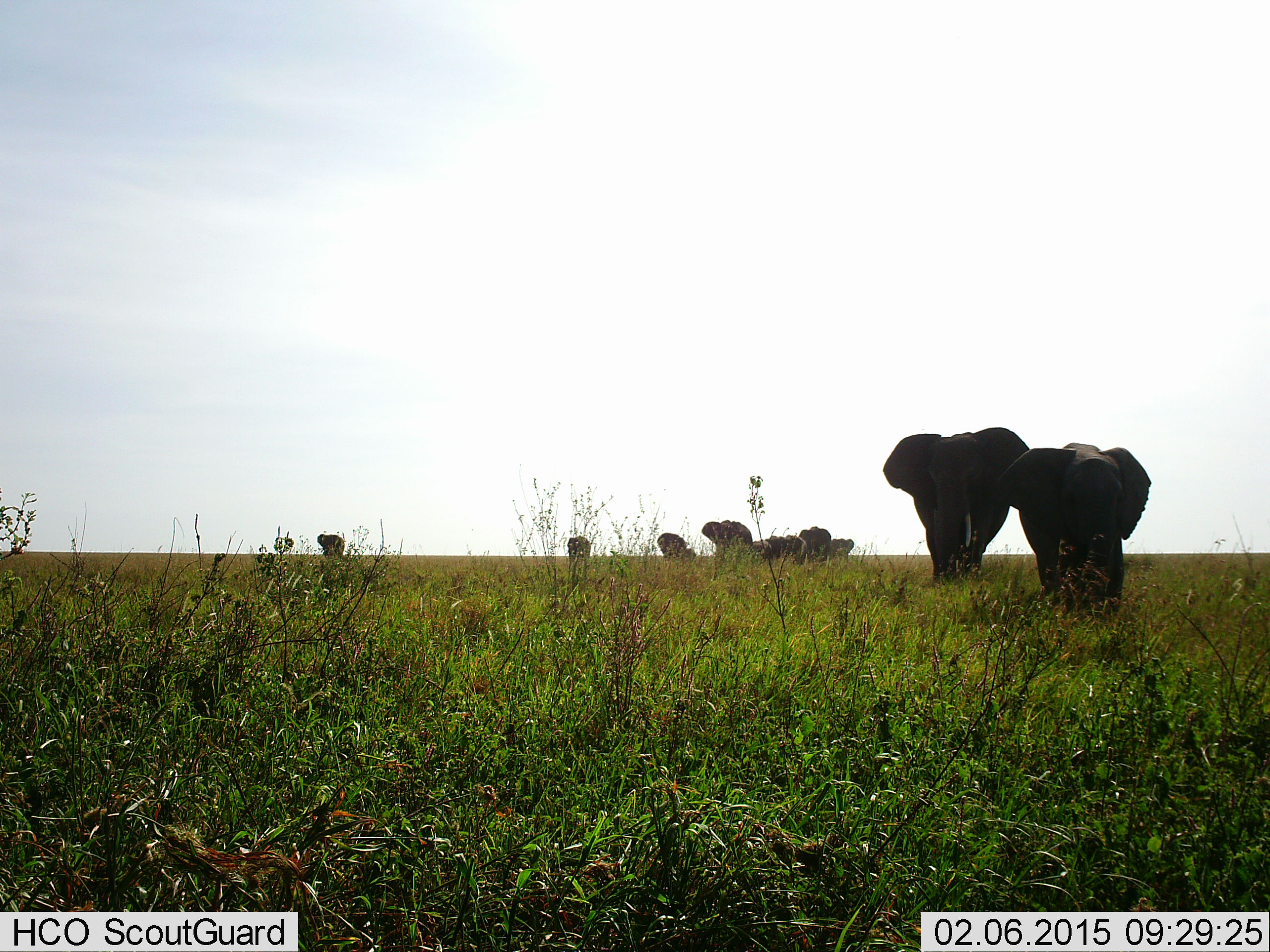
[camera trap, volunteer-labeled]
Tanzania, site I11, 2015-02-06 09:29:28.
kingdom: Animalia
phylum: Chordata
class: Mammalia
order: Proboscidea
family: Elephantidae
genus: Loxodonta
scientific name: Loxodonta africana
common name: african bush elephant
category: elephant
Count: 9.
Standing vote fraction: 60%.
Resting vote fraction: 0%.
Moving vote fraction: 70%.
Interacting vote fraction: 0%.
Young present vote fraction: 20%.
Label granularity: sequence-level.